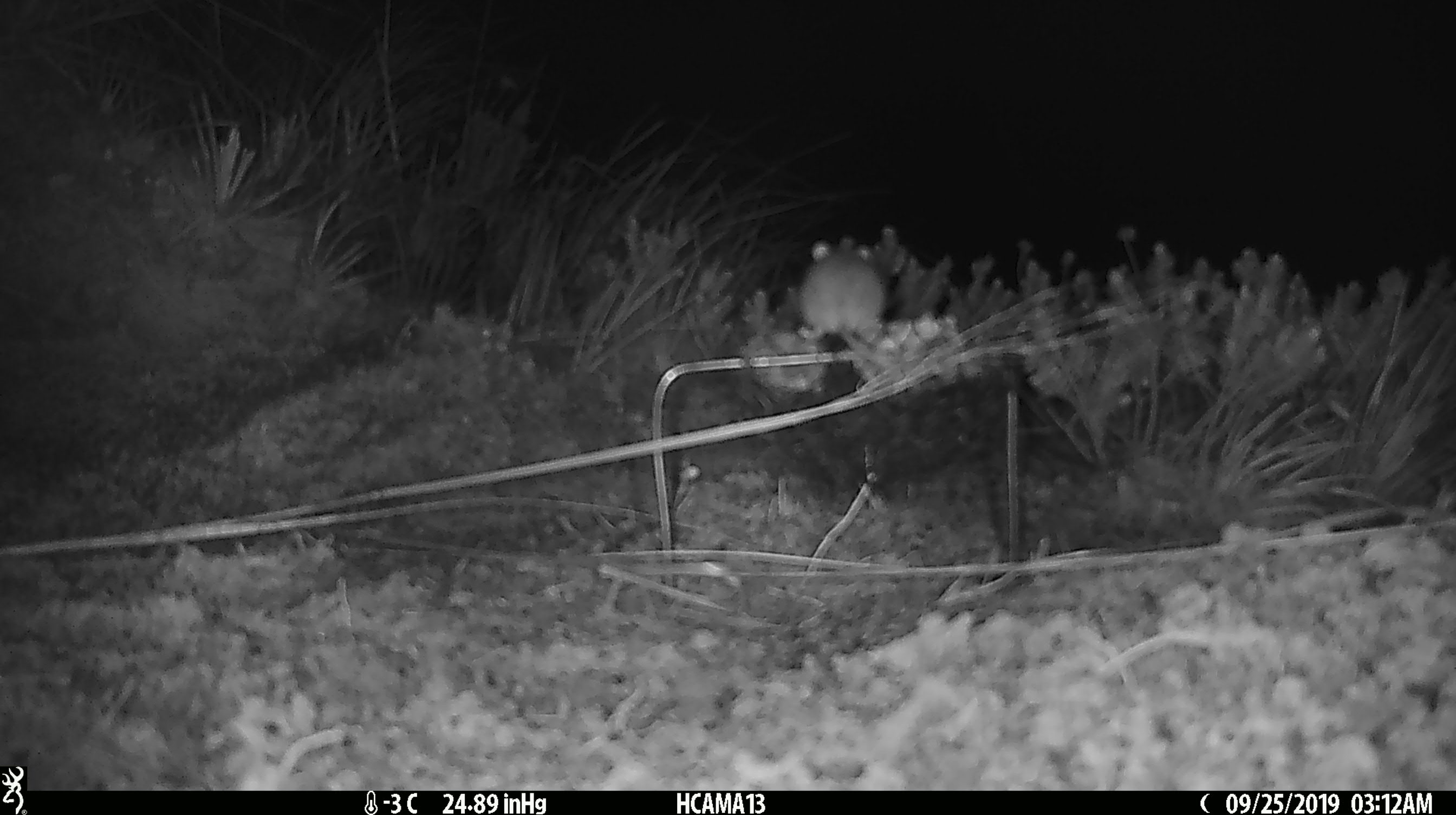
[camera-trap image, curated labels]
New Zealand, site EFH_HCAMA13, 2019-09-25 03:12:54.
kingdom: Animalia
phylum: Chordata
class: Mammalia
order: Rodentia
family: Muridae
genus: Mus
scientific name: Mus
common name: mouse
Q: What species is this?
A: Mouse (Mus).